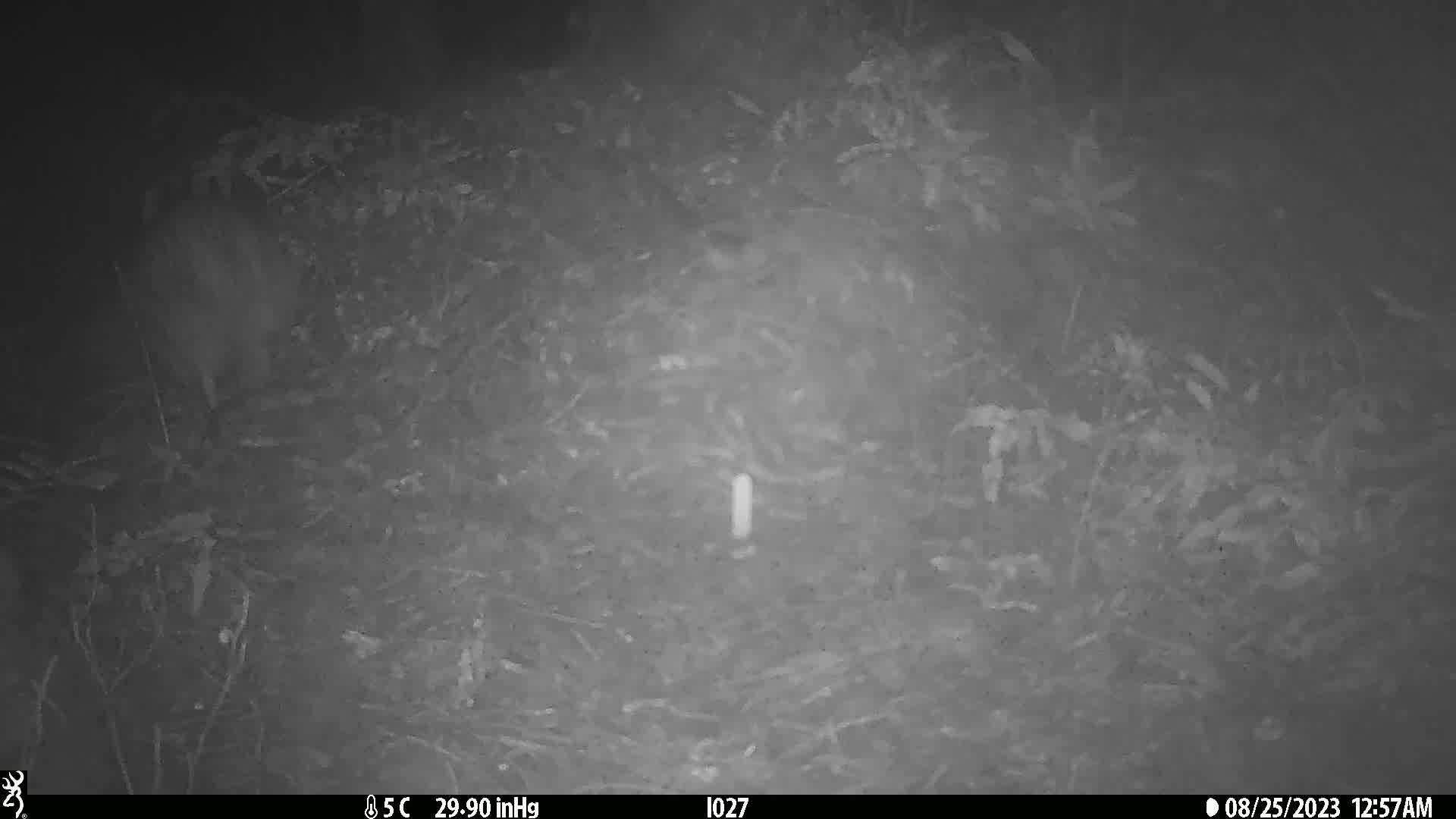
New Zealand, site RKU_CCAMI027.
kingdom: Animalia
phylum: Chordata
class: Aves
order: Apterygiformes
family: Apterygidae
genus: Apteryx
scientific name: Apteryx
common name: kiwi